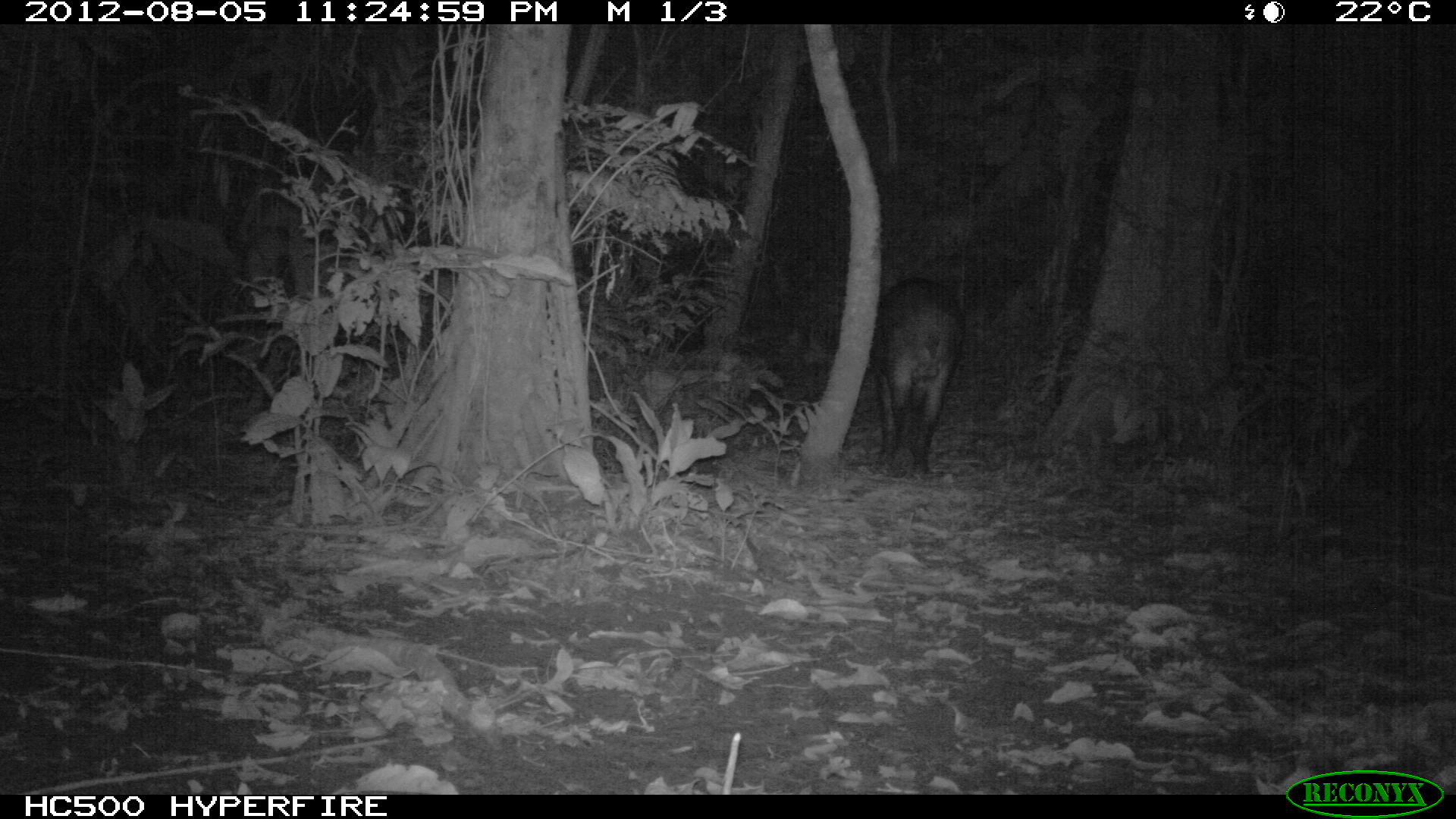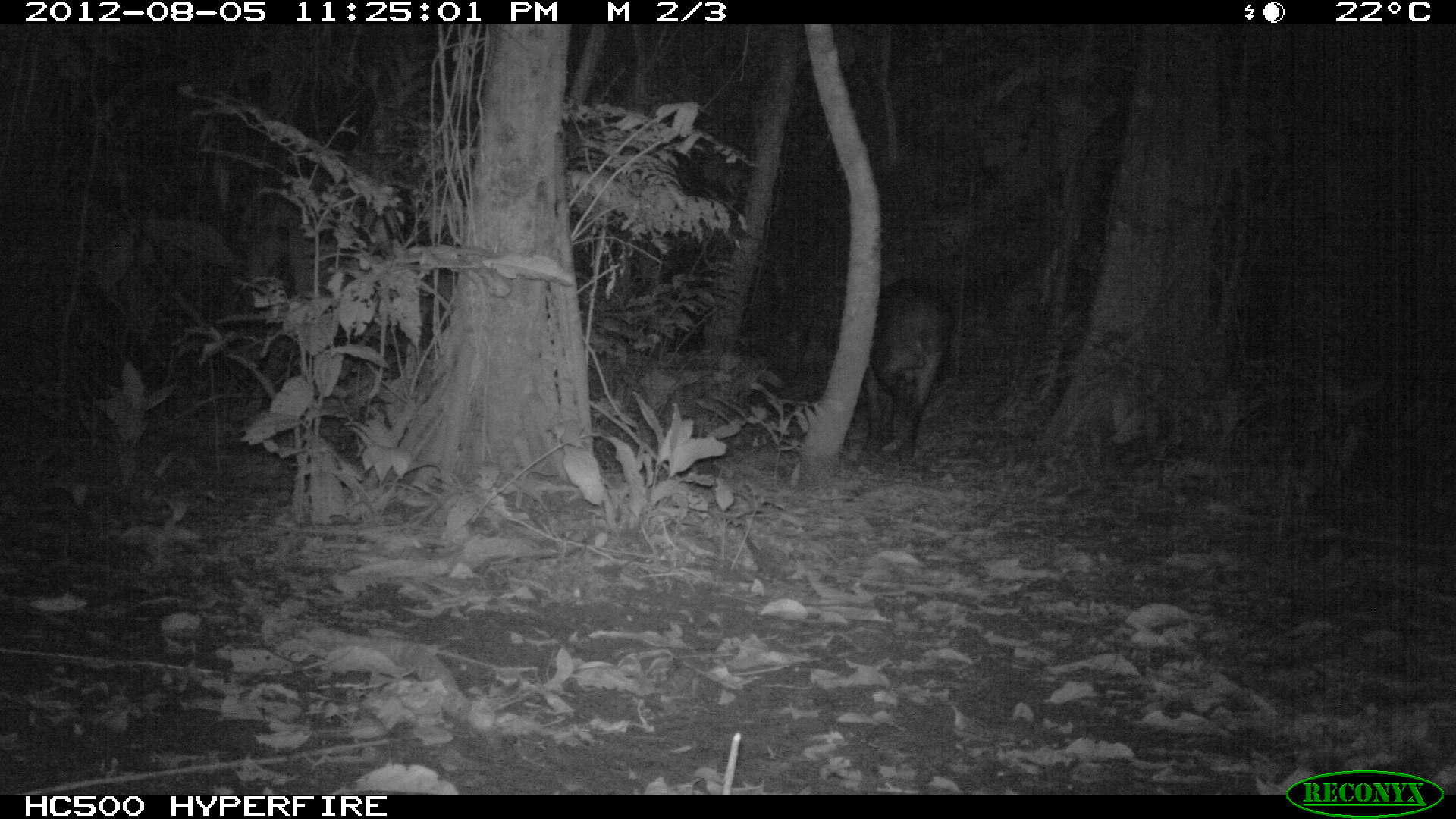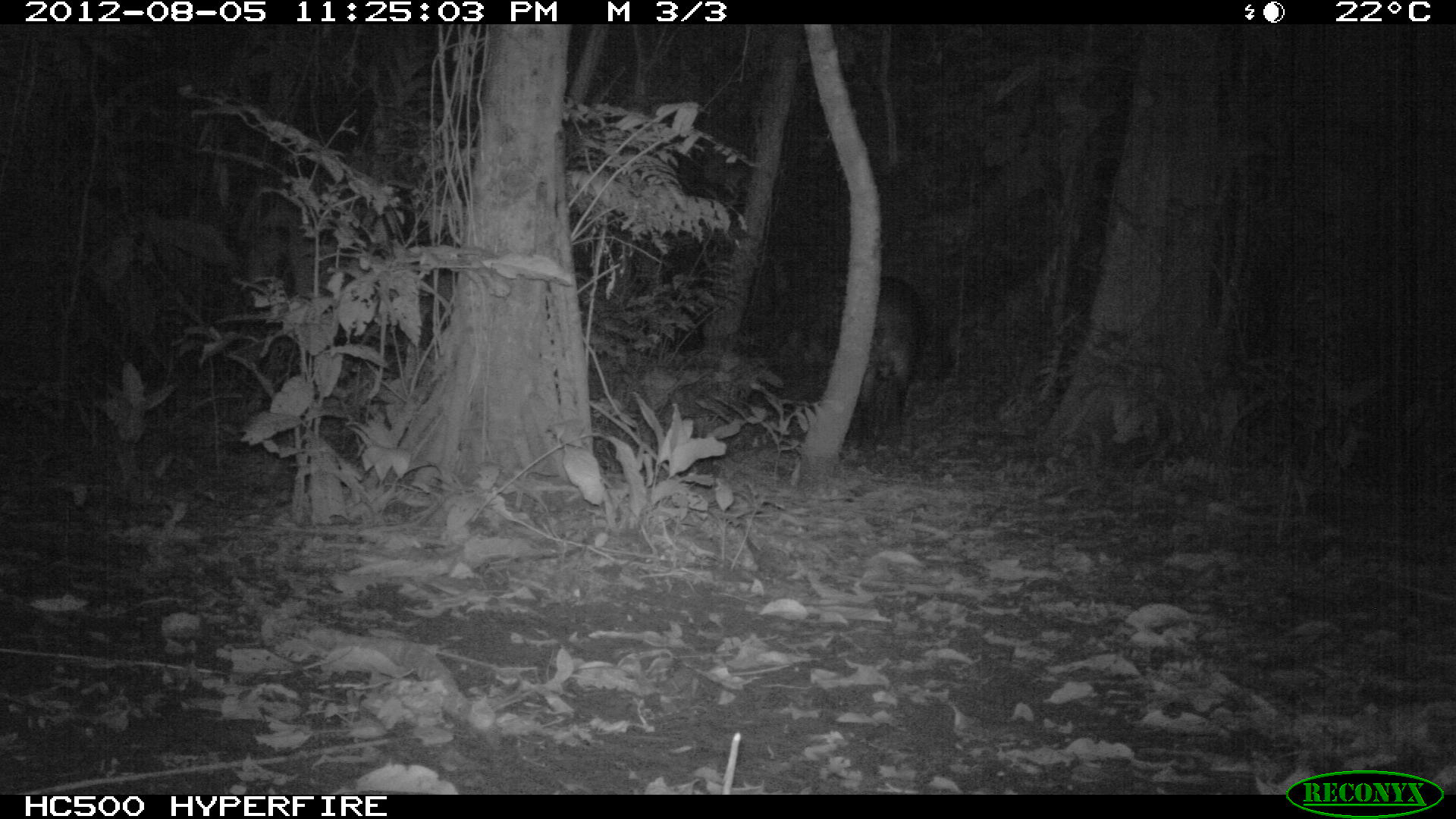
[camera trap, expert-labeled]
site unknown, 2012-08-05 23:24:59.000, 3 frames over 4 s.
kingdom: Animalia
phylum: Chordata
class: Mammalia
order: Perissodactyla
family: Tapiridae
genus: Tapirus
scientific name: Tapirus terrestris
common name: south american tapir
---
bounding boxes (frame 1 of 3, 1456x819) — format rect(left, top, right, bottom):
tapirus terrestris: rect(870, 281, 964, 476)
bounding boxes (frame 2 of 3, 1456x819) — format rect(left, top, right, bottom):
tapirus terrestris: rect(814, 273, 955, 466)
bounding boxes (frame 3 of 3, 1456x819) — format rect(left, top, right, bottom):
tapirus terrestris: rect(861, 276, 927, 447)